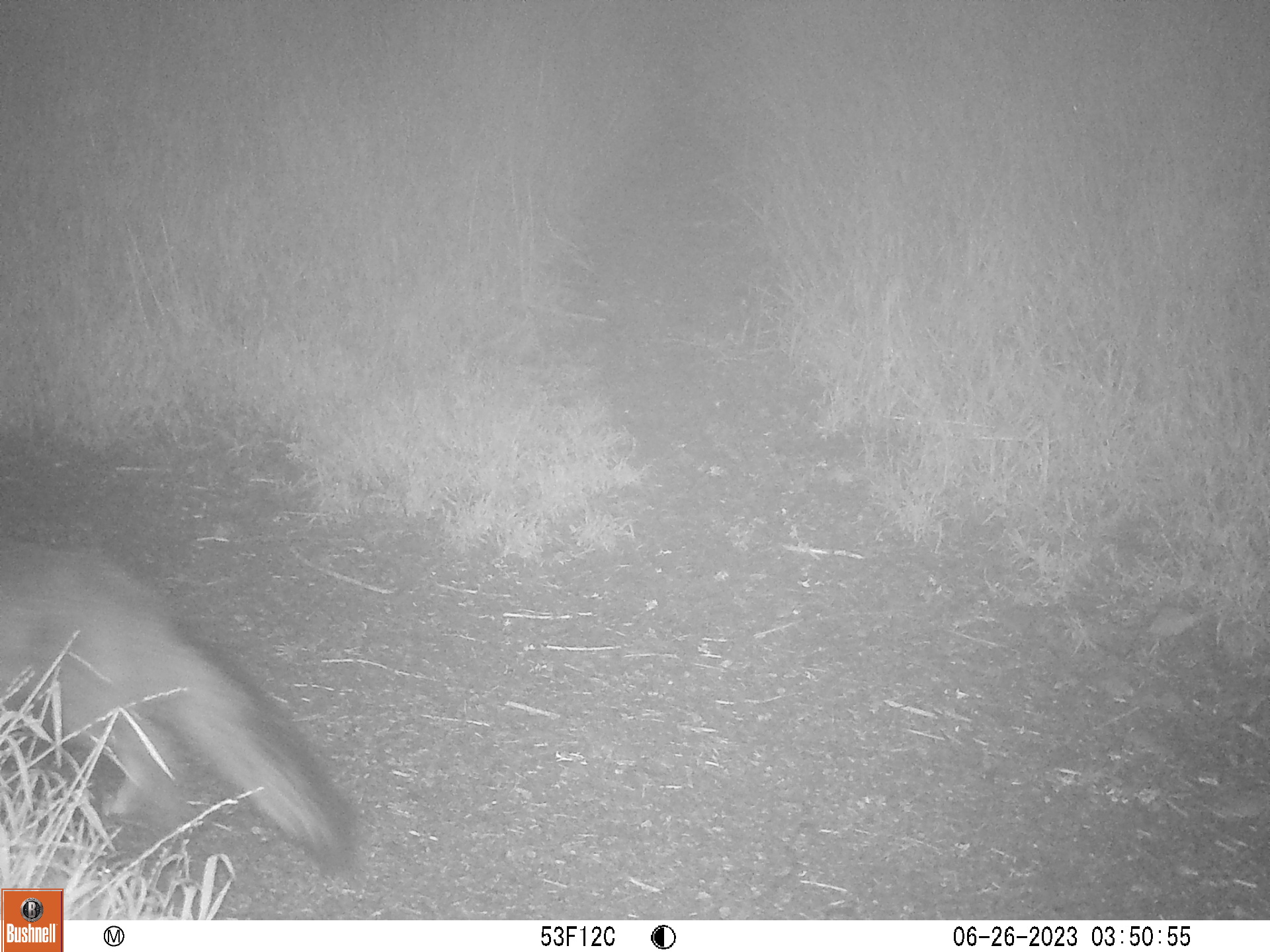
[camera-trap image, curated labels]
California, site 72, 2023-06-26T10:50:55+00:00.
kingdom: Animalia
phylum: Chordata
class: Mammalia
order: Carnivora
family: Canidae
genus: Urocyon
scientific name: Urocyon cinereoargenteus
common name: gray fox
Gray fox (Urocyon cinereoargenteus).